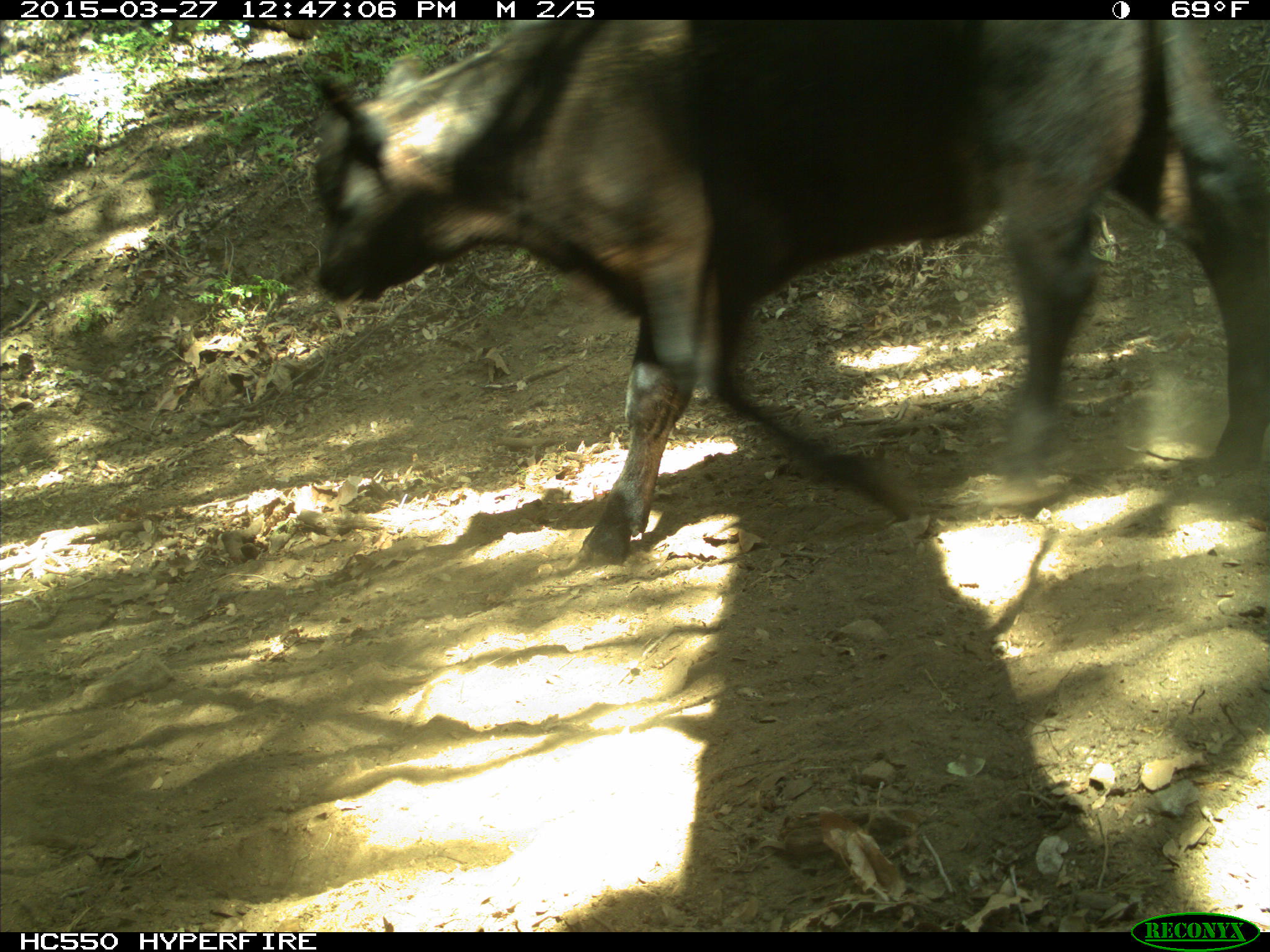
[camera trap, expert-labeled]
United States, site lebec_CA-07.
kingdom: Animalia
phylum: Chordata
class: Mammalia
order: Artiodactyla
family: Bovidae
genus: Bos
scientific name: Bos taurus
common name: domestic cow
Bos taurus (domestic cow).